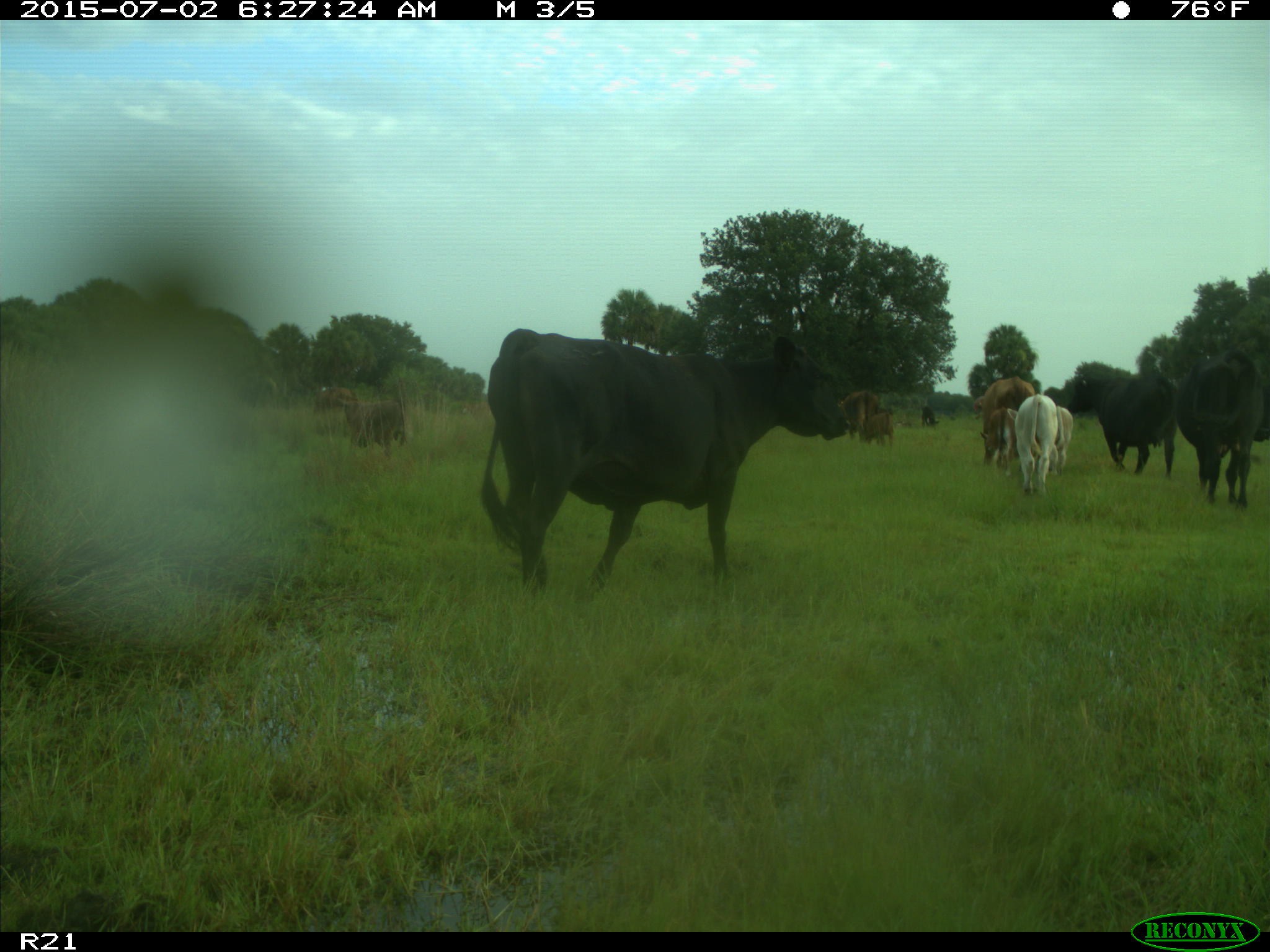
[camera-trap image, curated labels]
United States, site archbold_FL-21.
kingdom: Animalia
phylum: Chordata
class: Mammalia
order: Artiodactyla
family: Bovidae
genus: Bos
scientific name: Bos taurus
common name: domestic cow